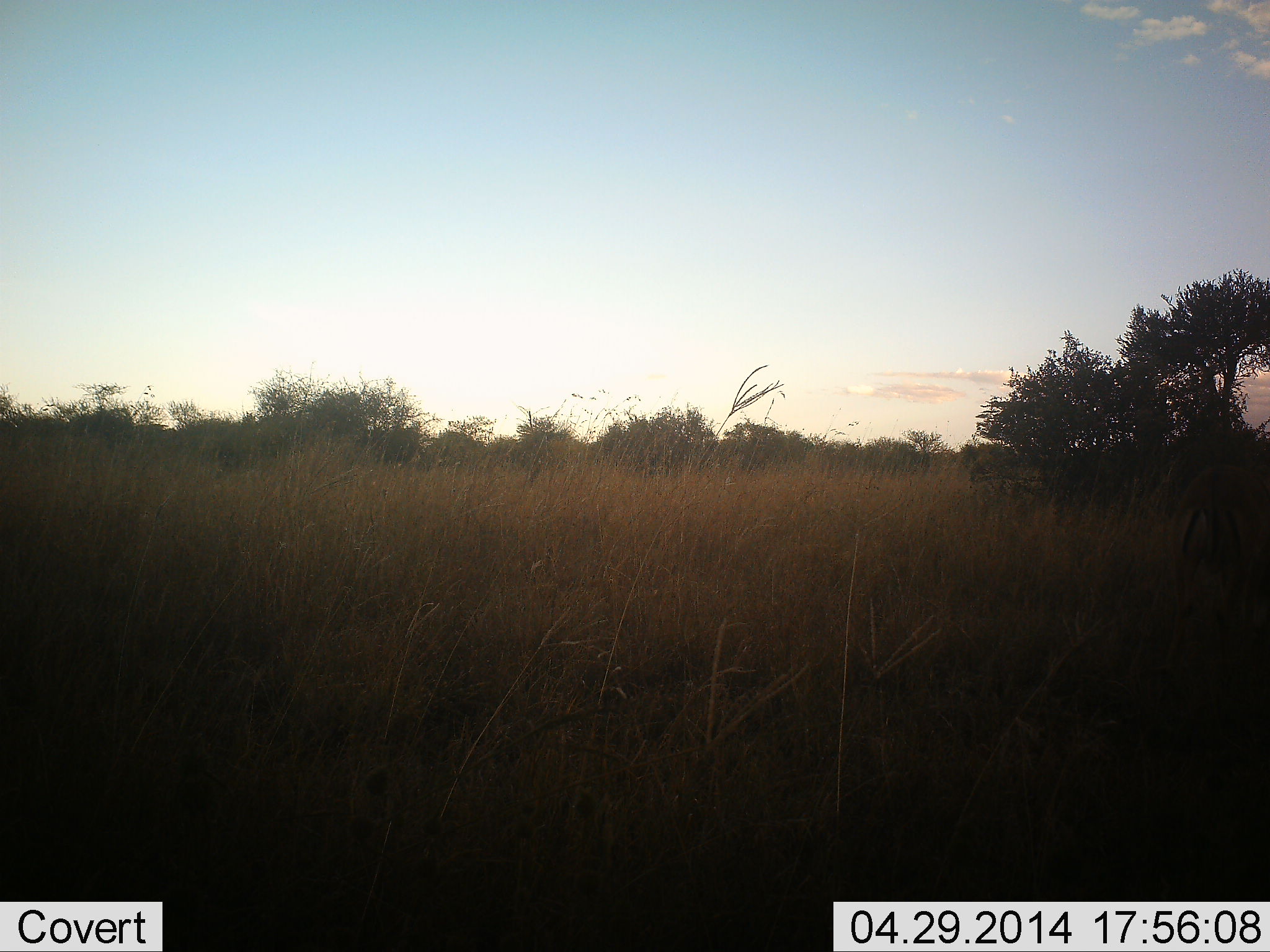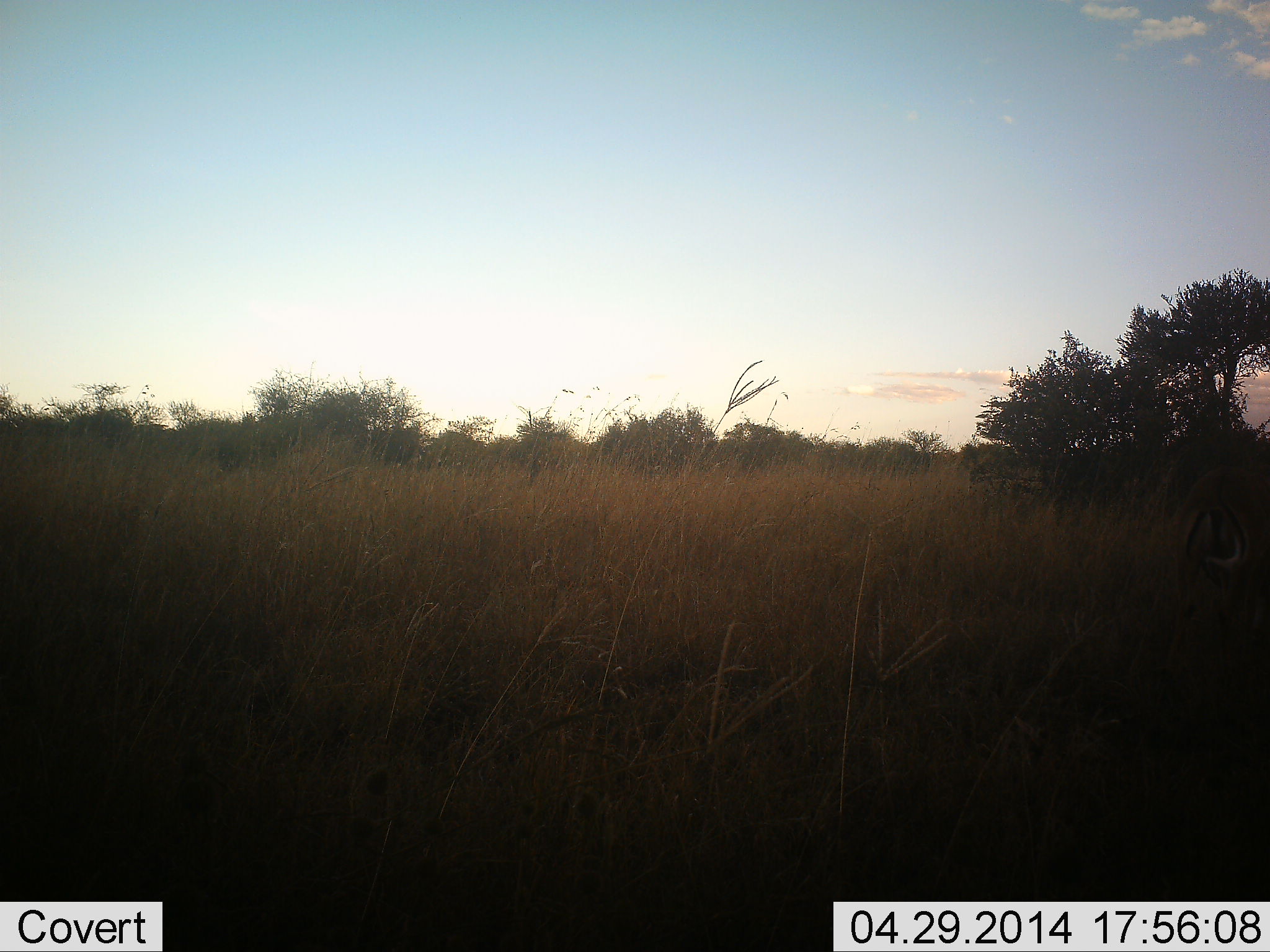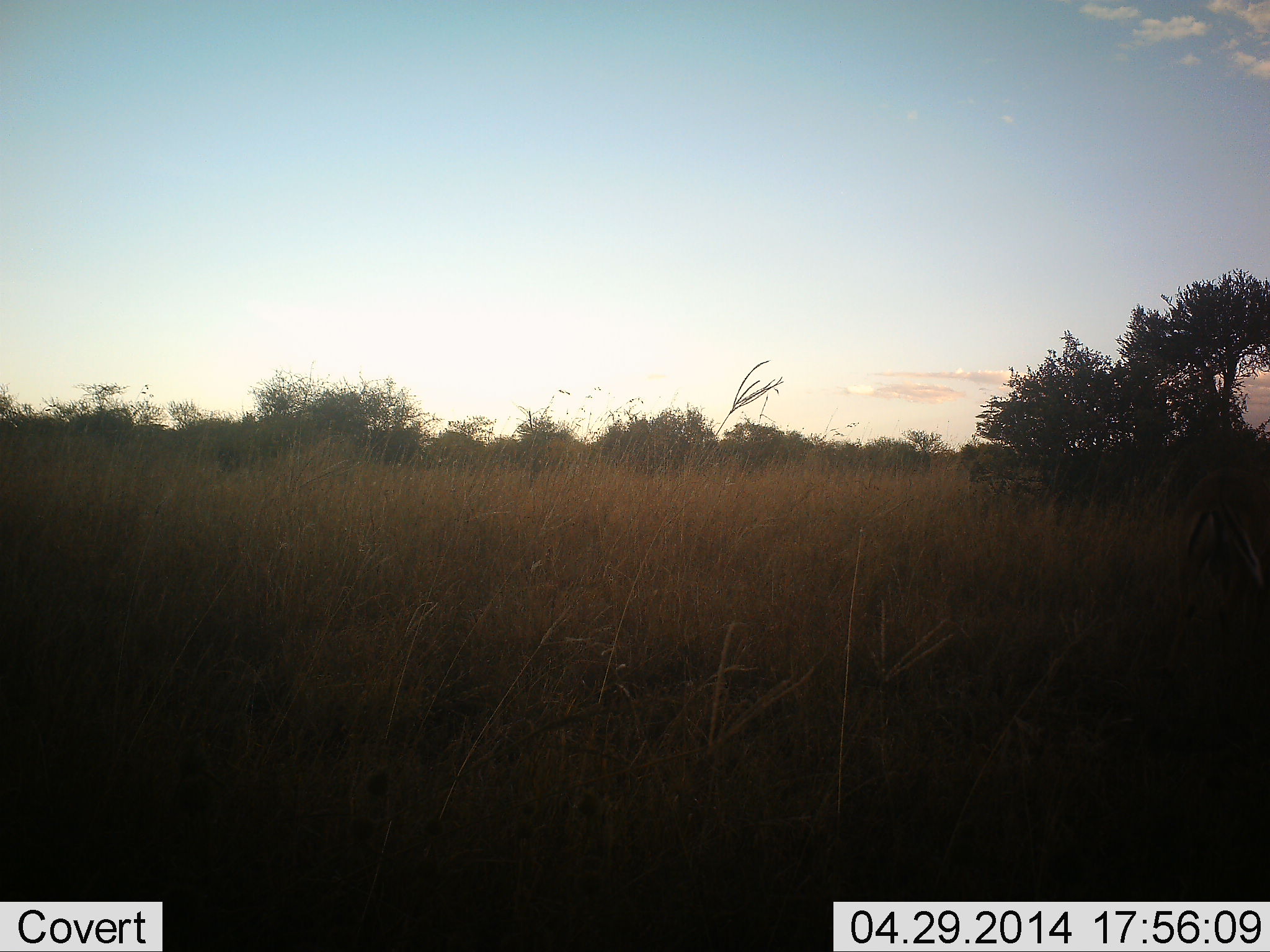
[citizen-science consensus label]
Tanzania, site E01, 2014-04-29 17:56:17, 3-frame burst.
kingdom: Animalia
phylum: Chordata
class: Mammalia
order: Artiodactyla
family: Bovidae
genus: Eudorcas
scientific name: Eudorcas thomsonii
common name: thomson's gazelle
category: gazellethomsons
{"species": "gazellethomsons (thomson's gazelle) (Eudorcas thomsonii)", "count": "1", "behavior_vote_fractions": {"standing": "33%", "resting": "0%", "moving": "33%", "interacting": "0%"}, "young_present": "0%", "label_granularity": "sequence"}